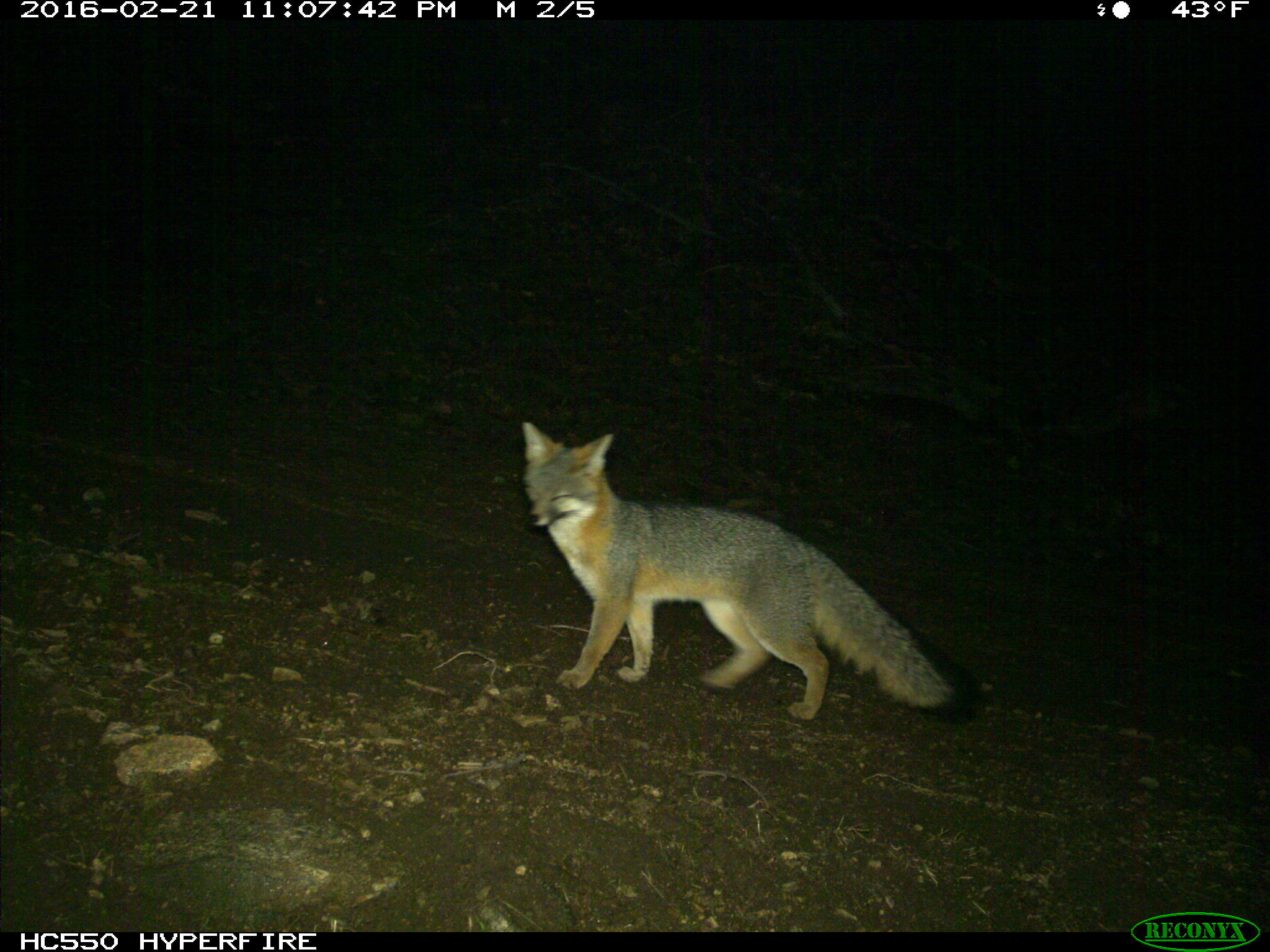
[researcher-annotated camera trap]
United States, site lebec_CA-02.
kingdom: Animalia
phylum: Chordata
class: Mammalia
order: Carnivora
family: Canidae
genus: Urocyon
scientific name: Urocyon cinereoargenteus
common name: gray fox